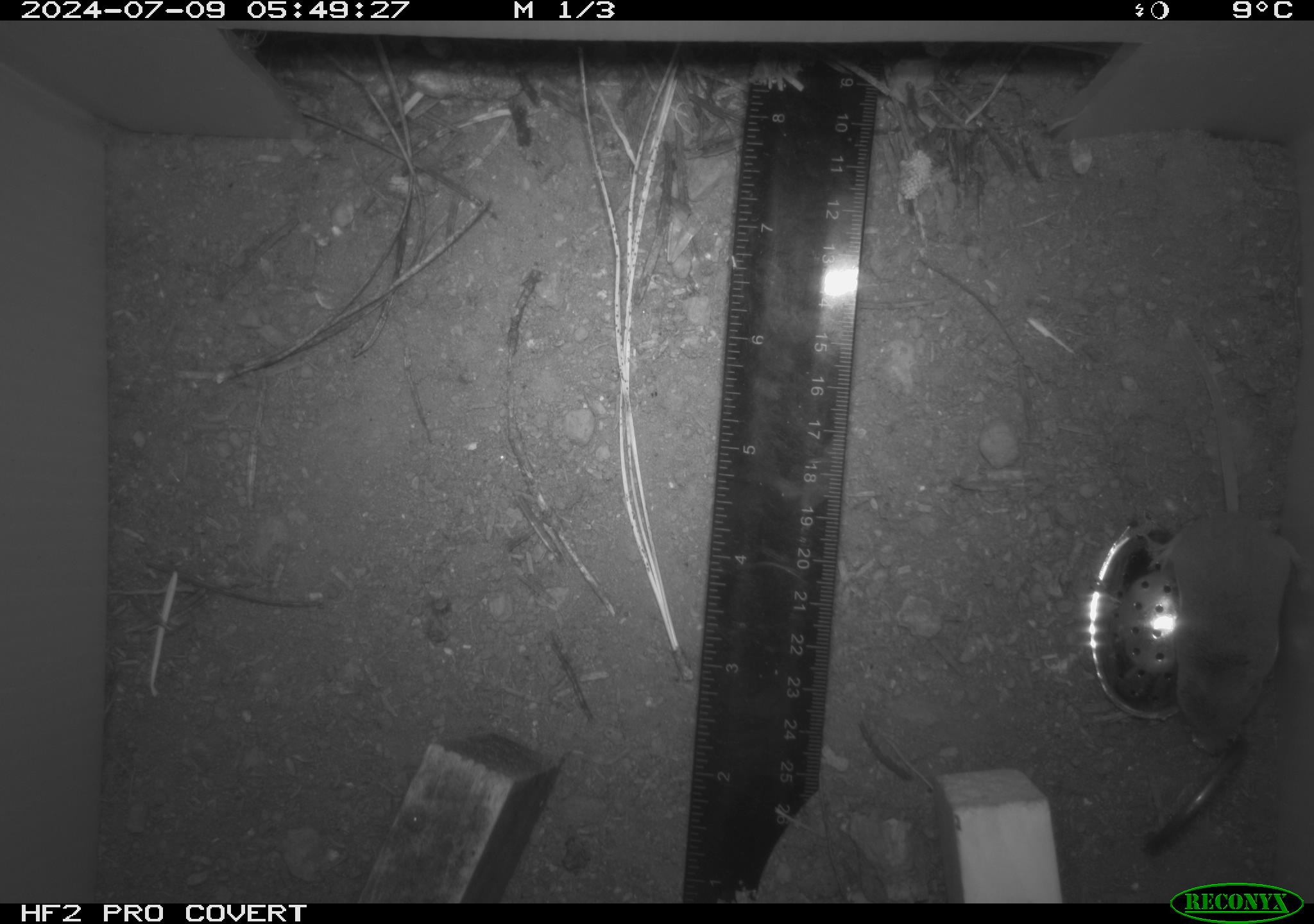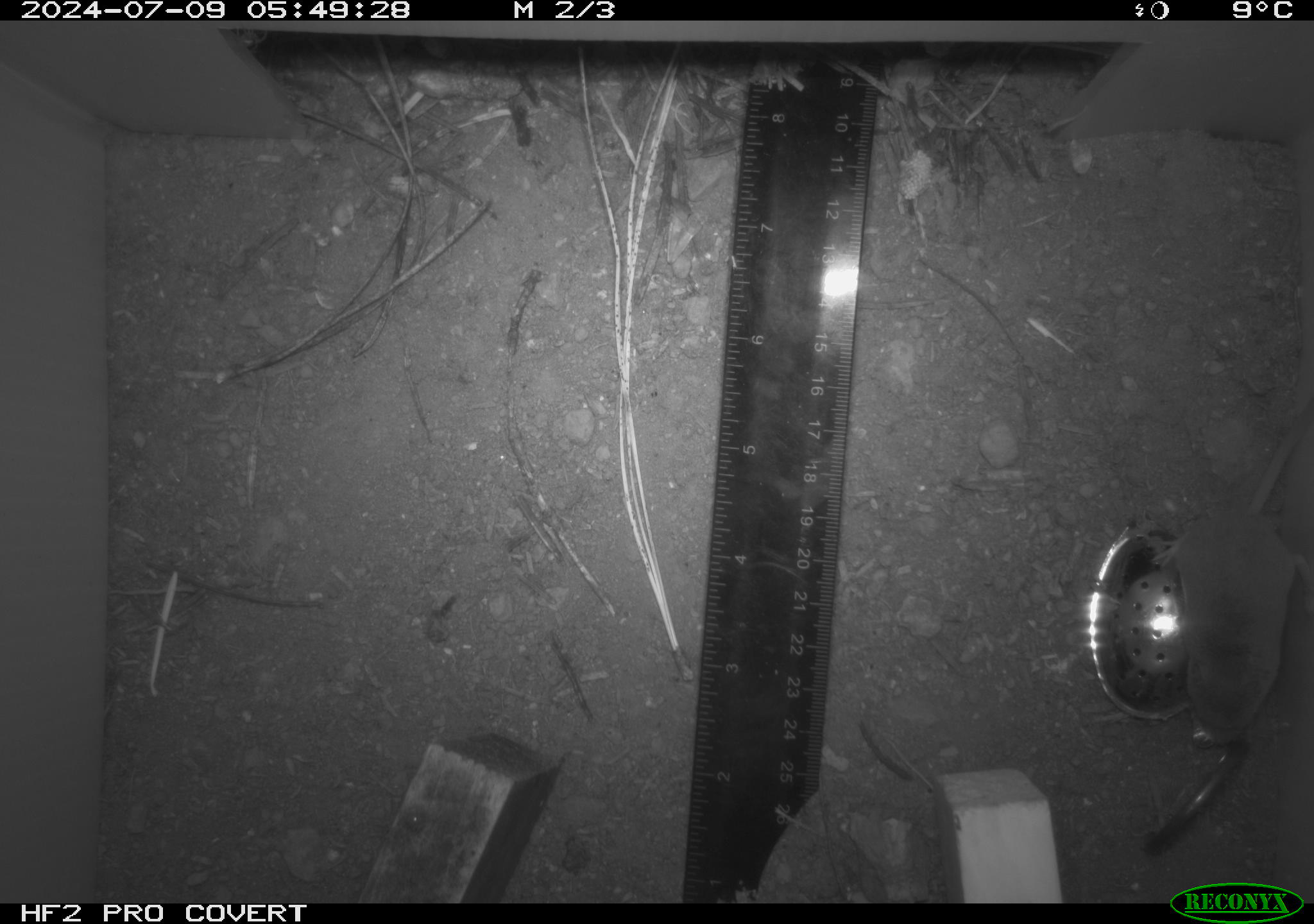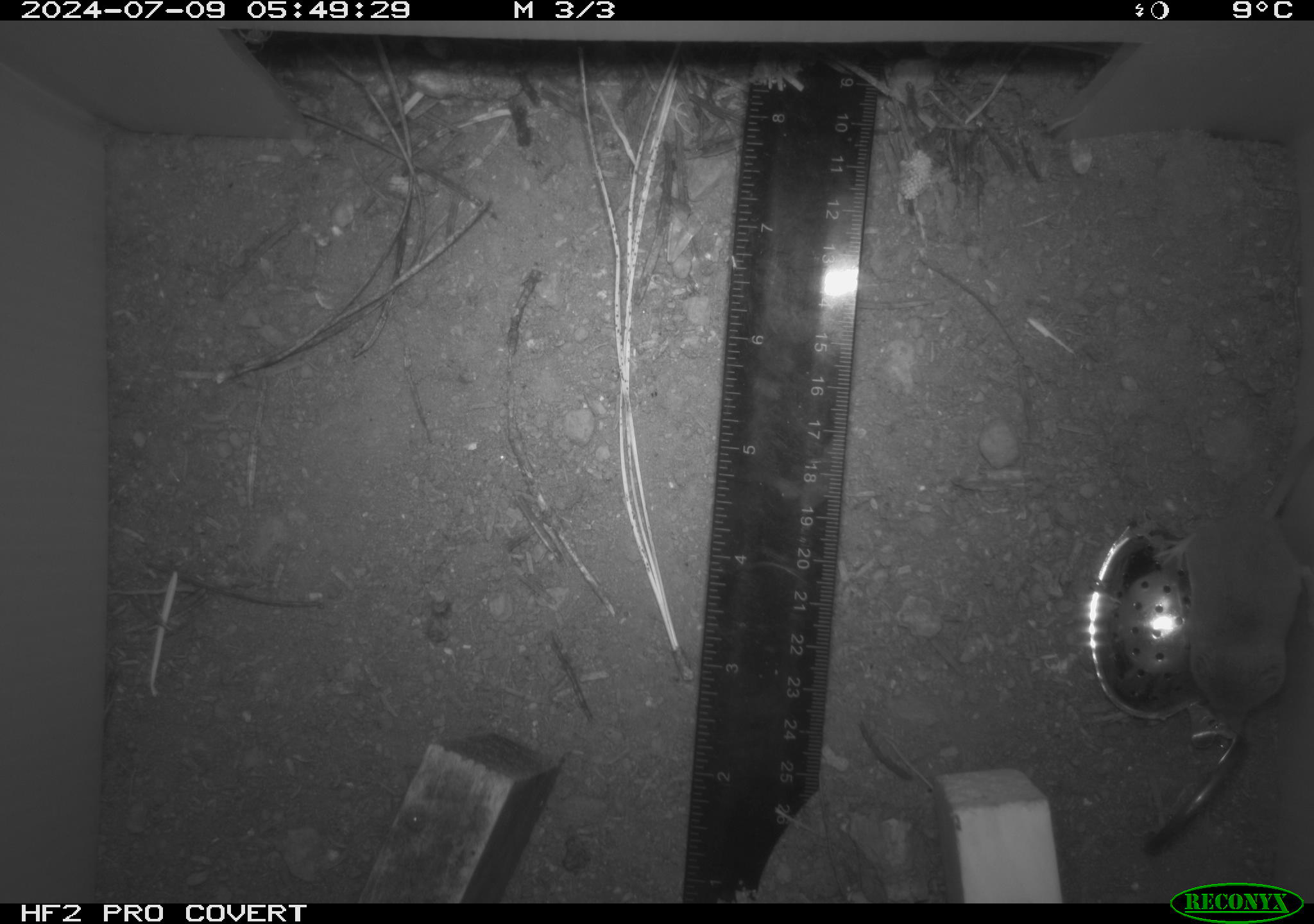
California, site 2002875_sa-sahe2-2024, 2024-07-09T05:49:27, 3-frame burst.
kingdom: Animalia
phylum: Chordata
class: Mammalia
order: Eulipotyphla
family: Soricidae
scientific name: Soricidae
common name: shrews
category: soricidae family